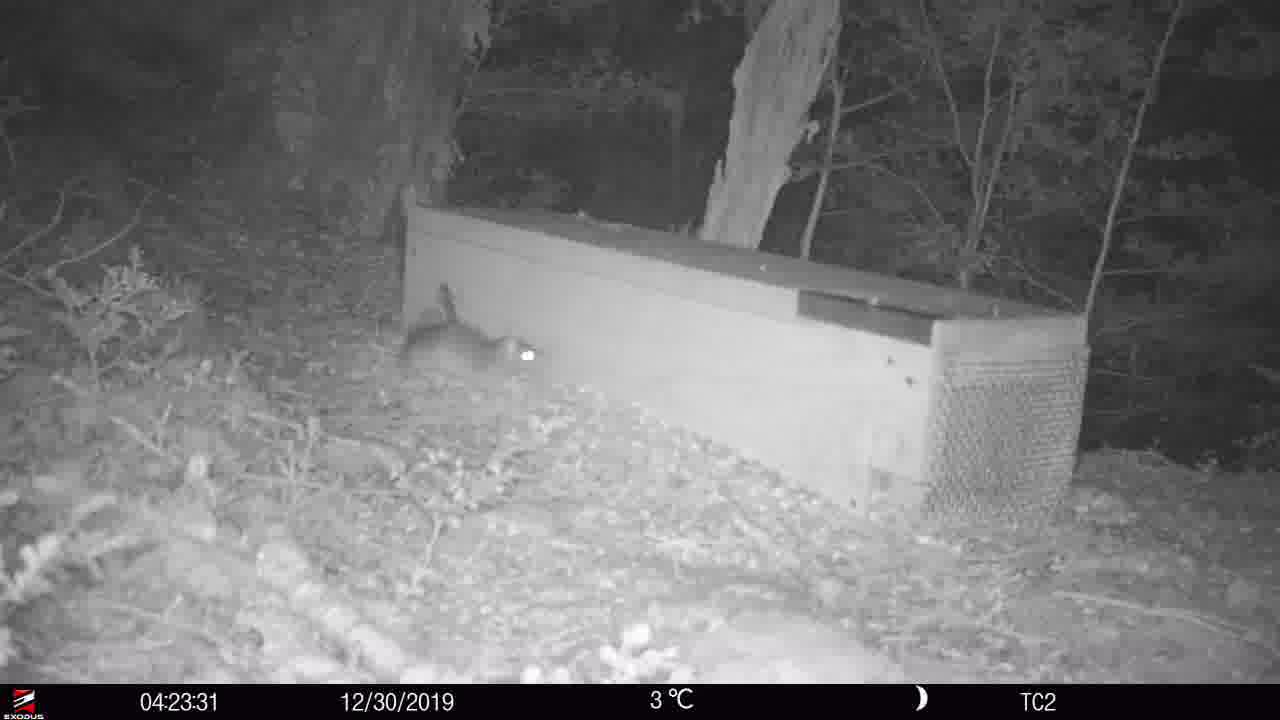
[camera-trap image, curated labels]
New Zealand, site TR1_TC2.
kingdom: Animalia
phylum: Chordata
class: Mammalia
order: Rodentia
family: Muridae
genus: Rattus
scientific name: Rattus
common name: rat